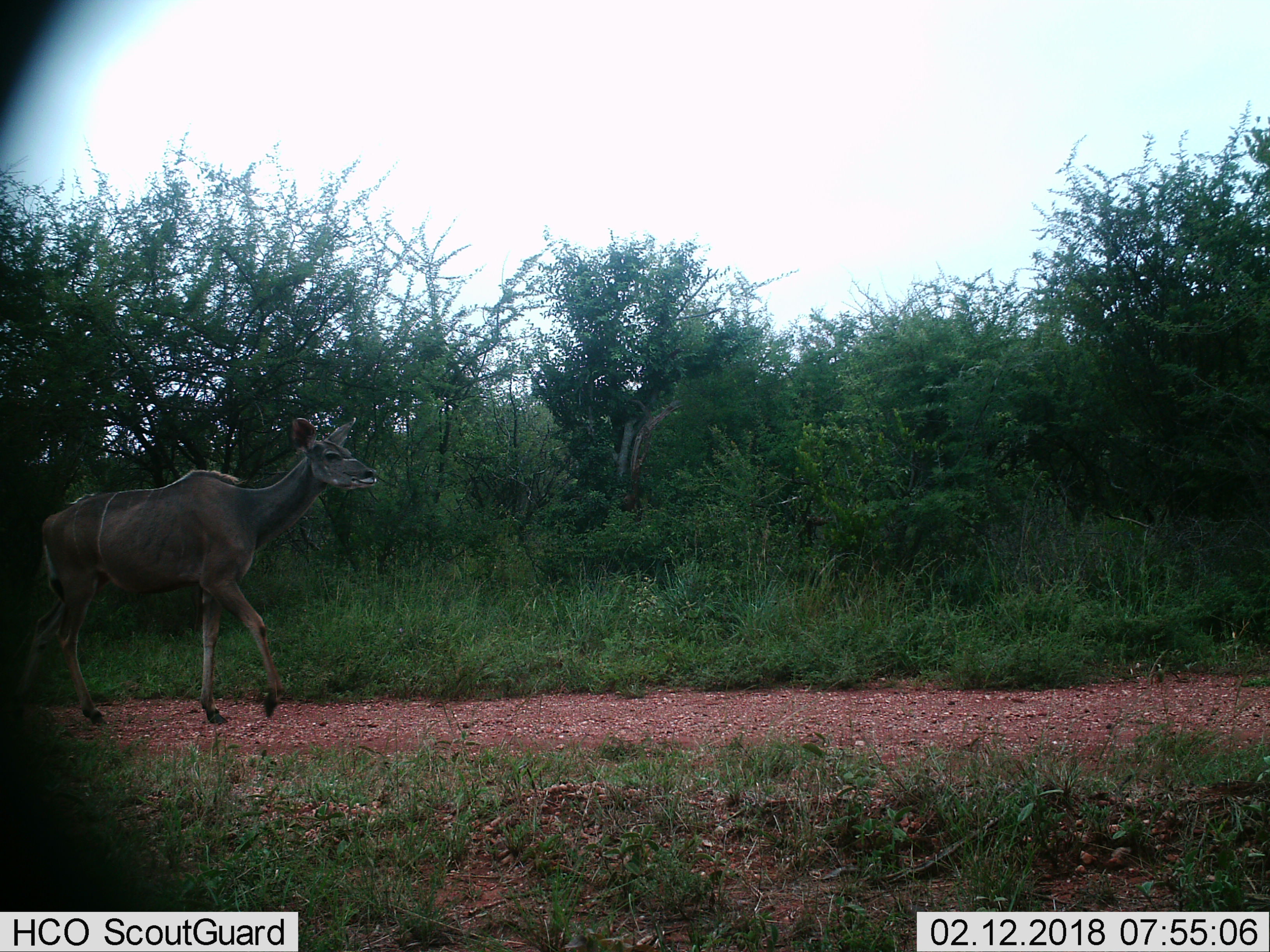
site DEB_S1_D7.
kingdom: Animalia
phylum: Chordata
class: Mammalia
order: Artiodactyla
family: Bovidae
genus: Tragelaphus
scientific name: Tragelaphus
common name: kudu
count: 1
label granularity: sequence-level